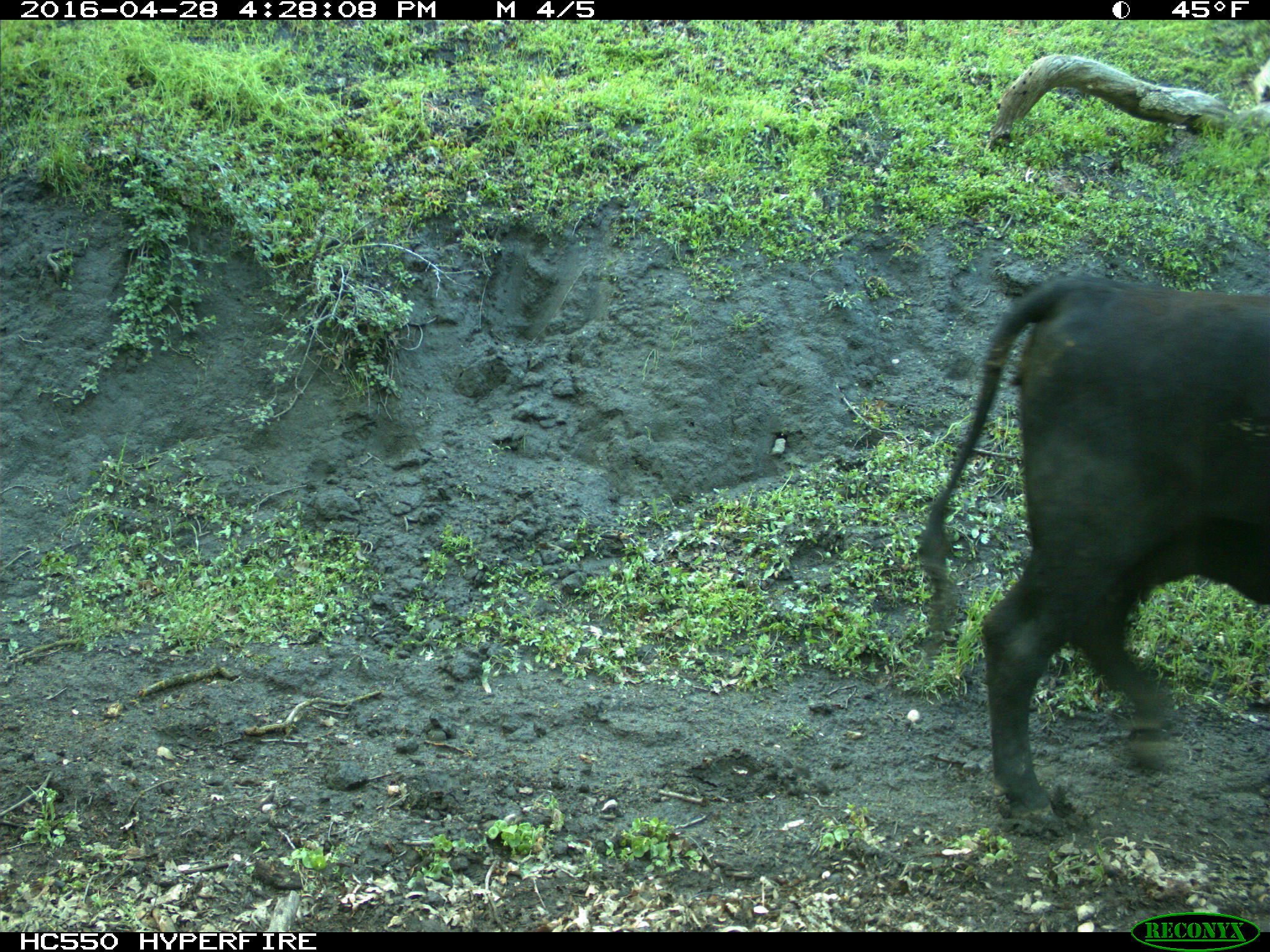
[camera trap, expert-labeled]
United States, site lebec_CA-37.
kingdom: Animalia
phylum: Chordata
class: Mammalia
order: Artiodactyla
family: Bovidae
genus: Bos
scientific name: Bos taurus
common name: domestic cow